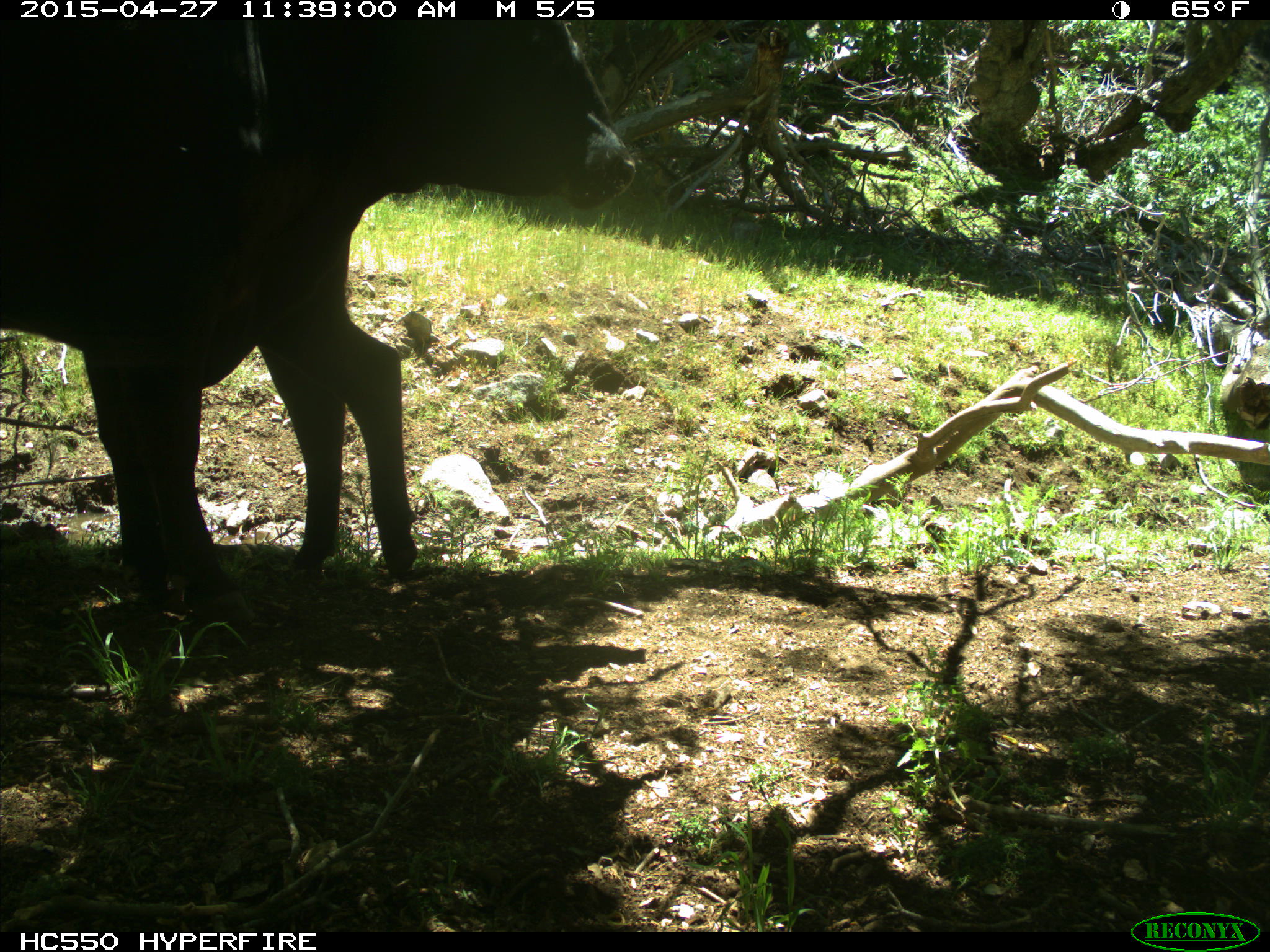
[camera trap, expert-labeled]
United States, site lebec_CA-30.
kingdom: Animalia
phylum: Chordata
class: Mammalia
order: Artiodactyla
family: Bovidae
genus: Bos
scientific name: Bos taurus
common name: domestic cow